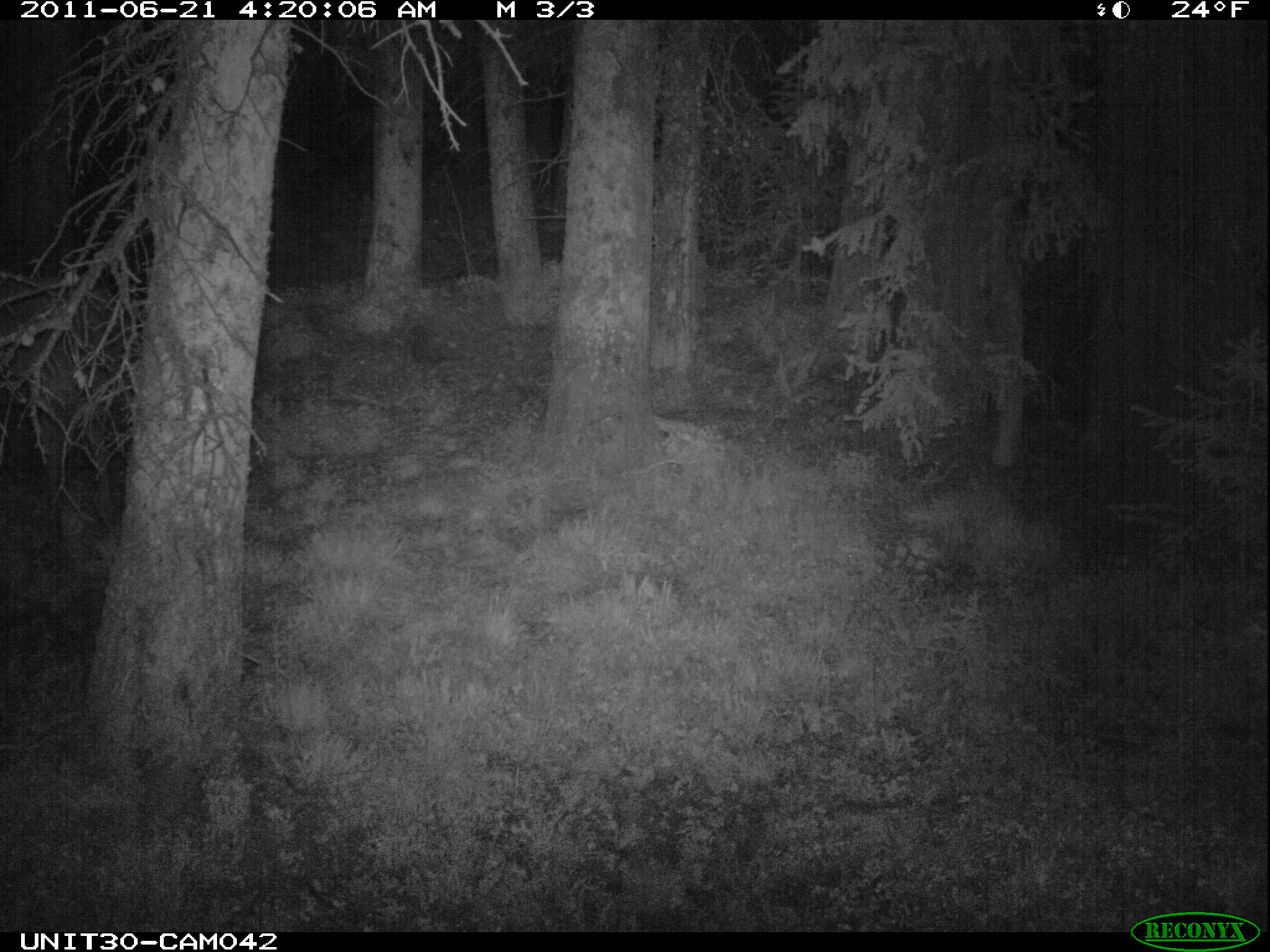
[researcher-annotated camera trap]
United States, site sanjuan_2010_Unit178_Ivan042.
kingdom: Animalia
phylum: Chordata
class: Mammalia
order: Artiodactyla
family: Cervidae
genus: Cervus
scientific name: Cervus elaphus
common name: red deer